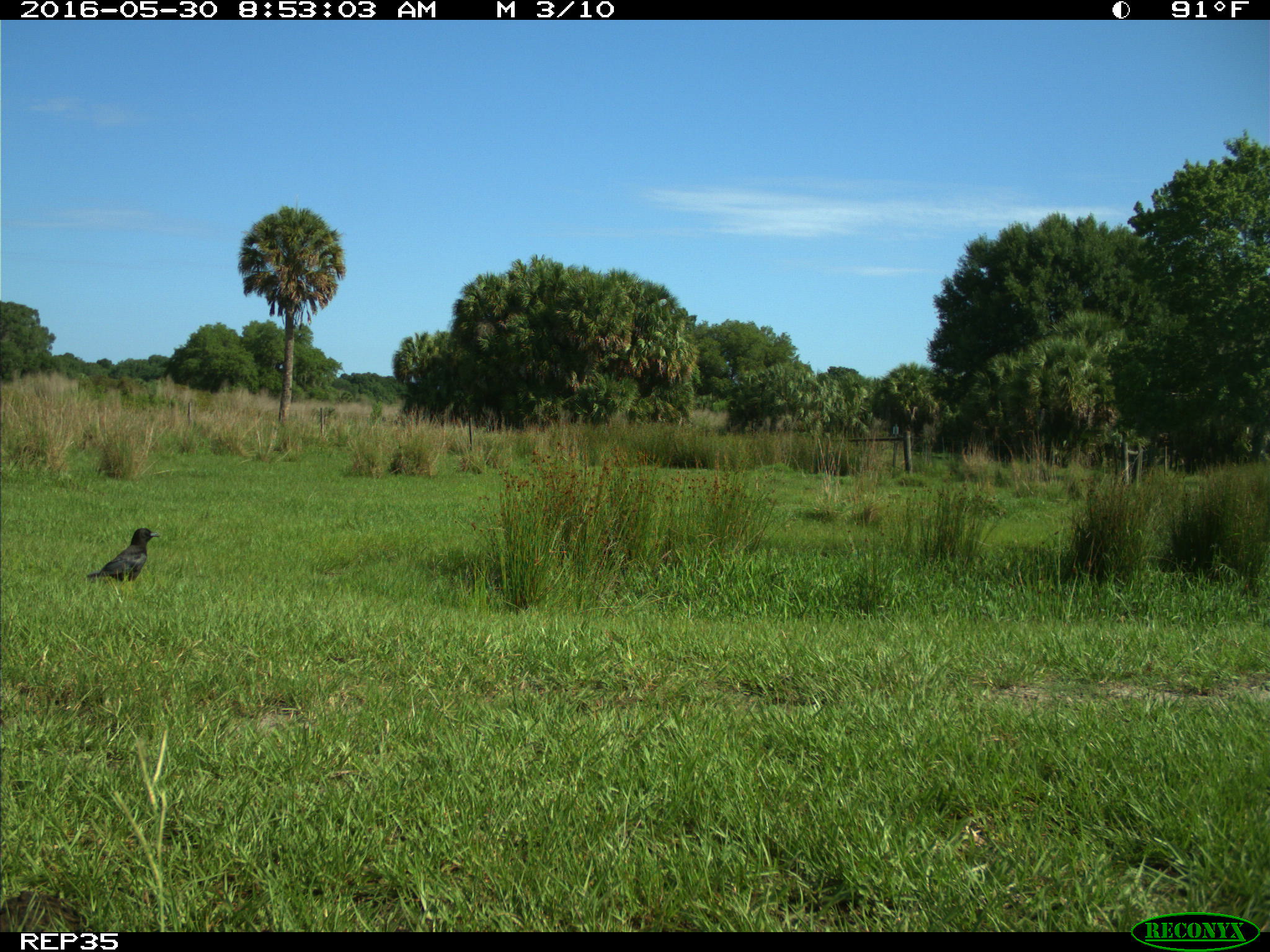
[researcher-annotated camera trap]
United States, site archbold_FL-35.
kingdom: Animalia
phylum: Chordata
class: Aves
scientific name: Aves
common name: birds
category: unidentified bird